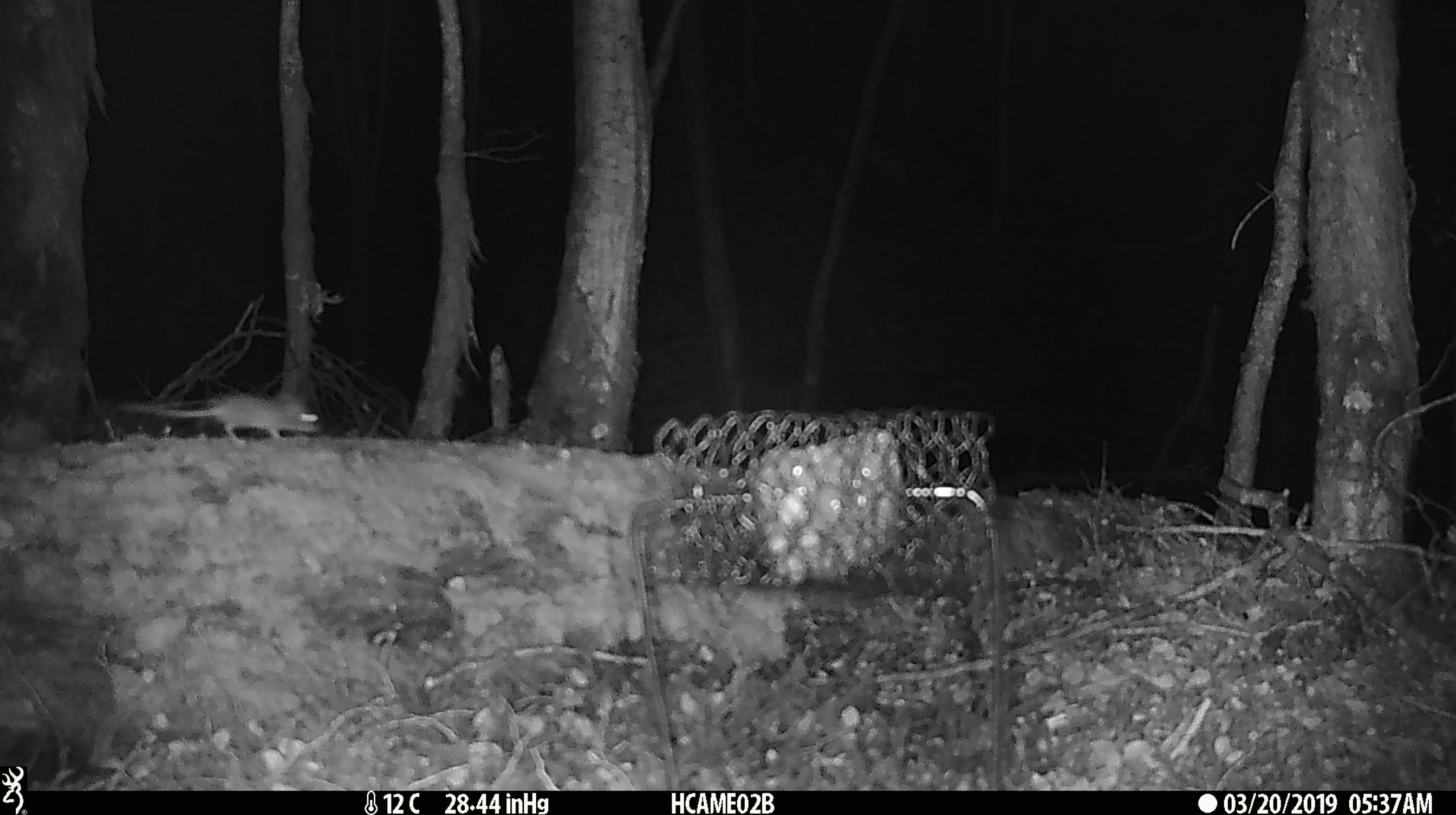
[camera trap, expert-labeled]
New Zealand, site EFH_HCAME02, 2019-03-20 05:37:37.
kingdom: Animalia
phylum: Chordata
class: Mammalia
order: Rodentia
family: Muridae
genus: Mus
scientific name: Mus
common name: mouse